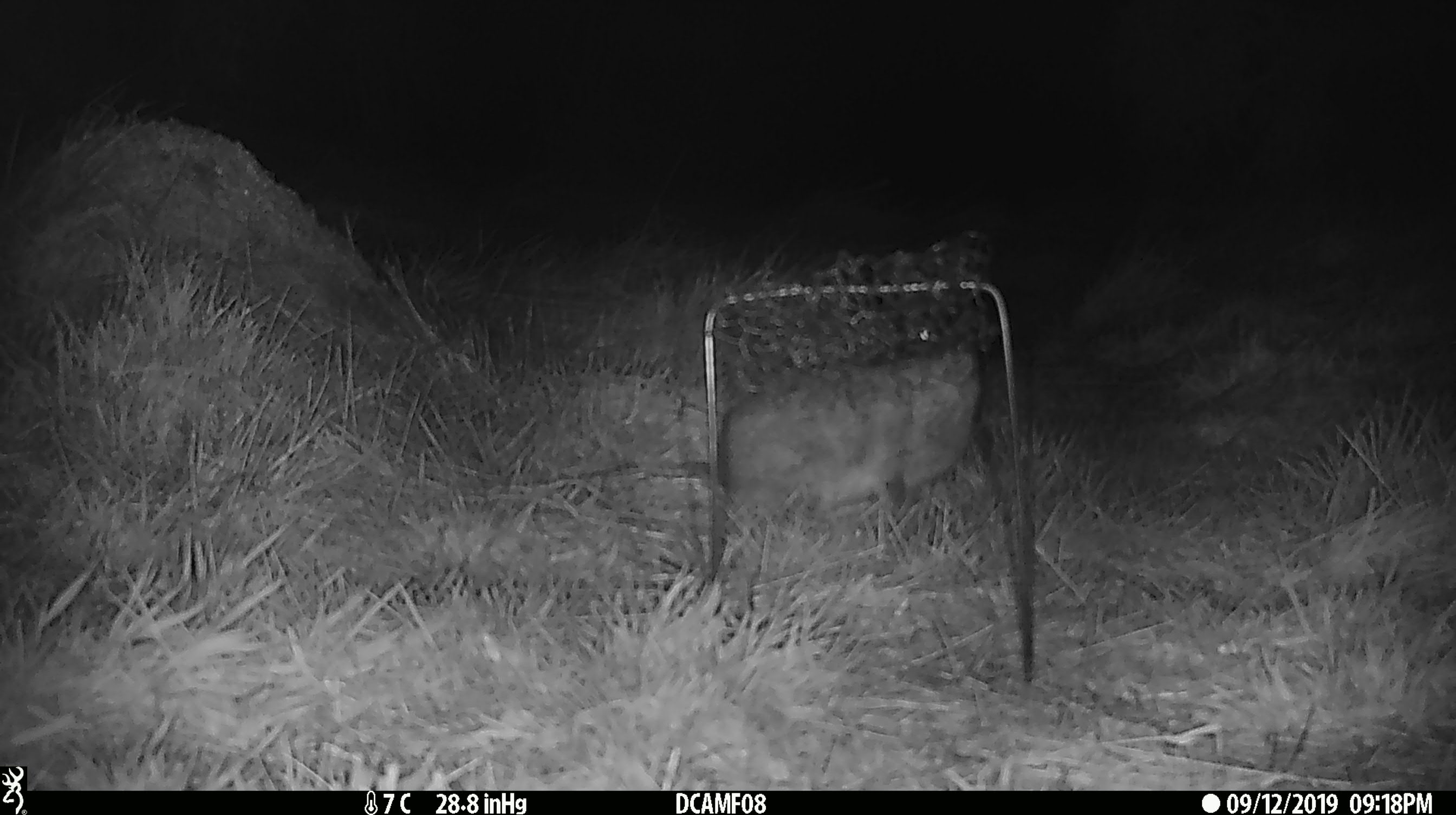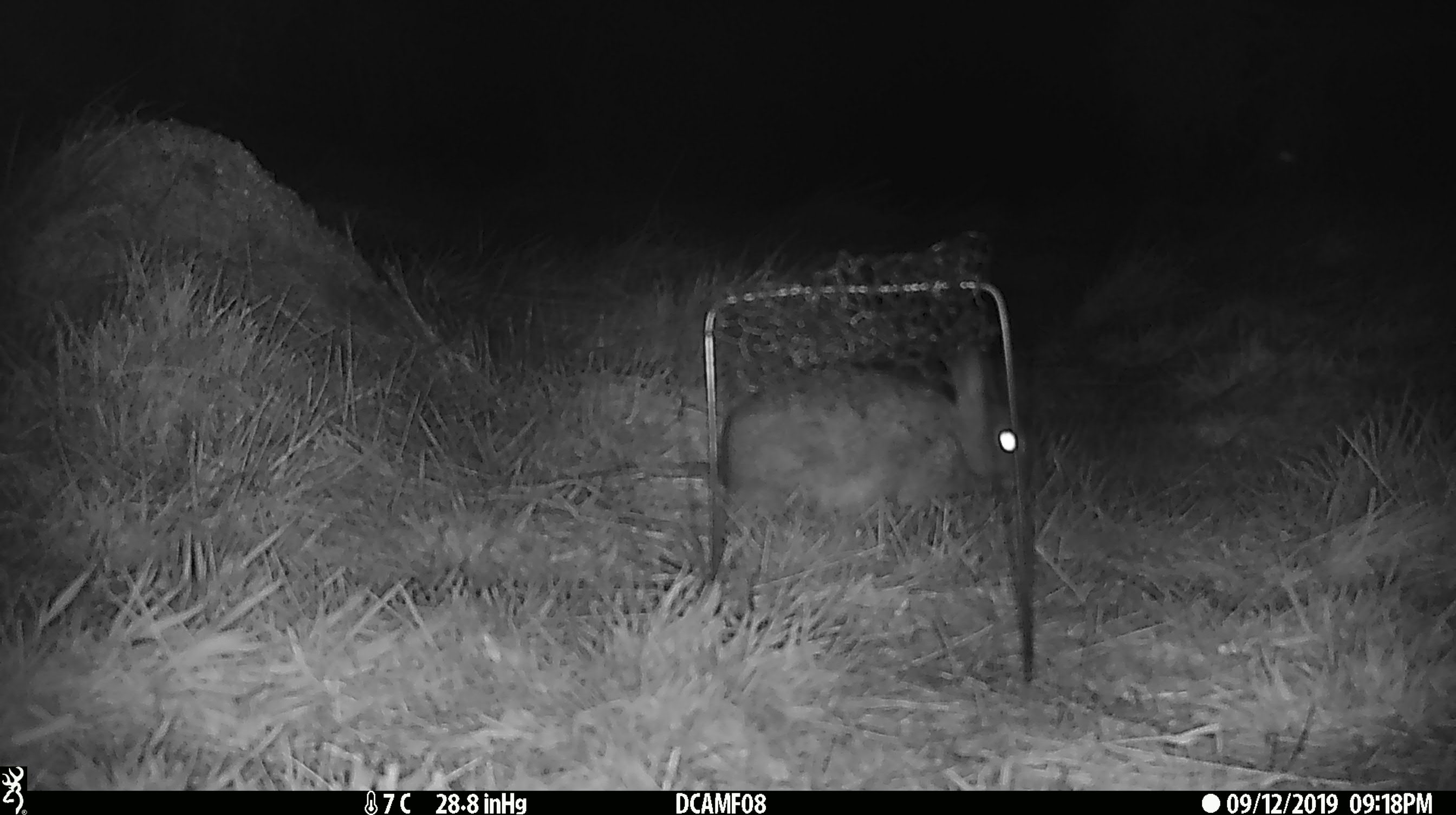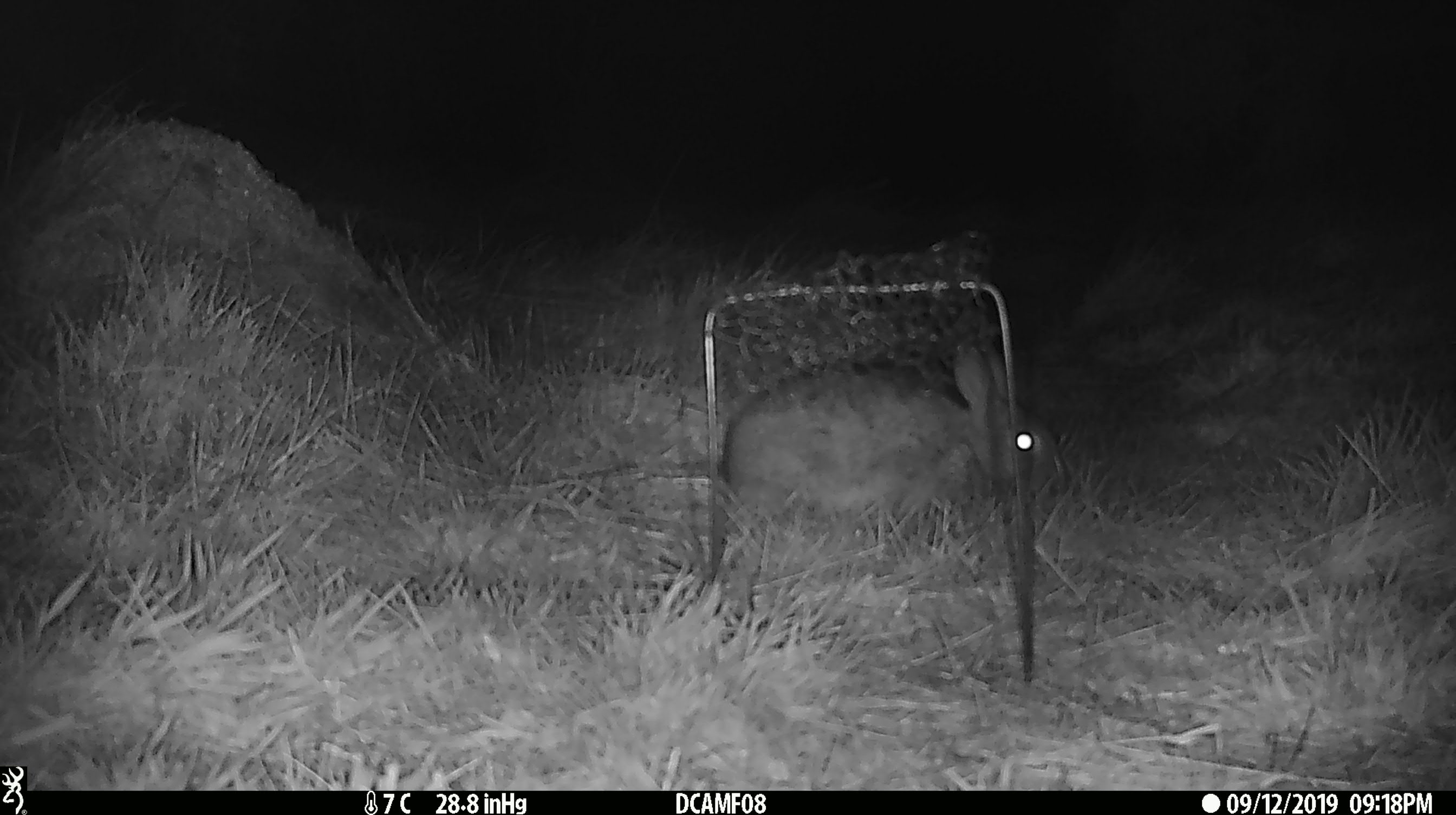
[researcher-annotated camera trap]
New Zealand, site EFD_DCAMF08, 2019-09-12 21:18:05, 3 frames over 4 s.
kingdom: Animalia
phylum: Chordata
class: Mammalia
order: Lagomorpha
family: Leporidae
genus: Oryctolagus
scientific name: Oryctolagus cuniculus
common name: european rabbit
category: rabbit